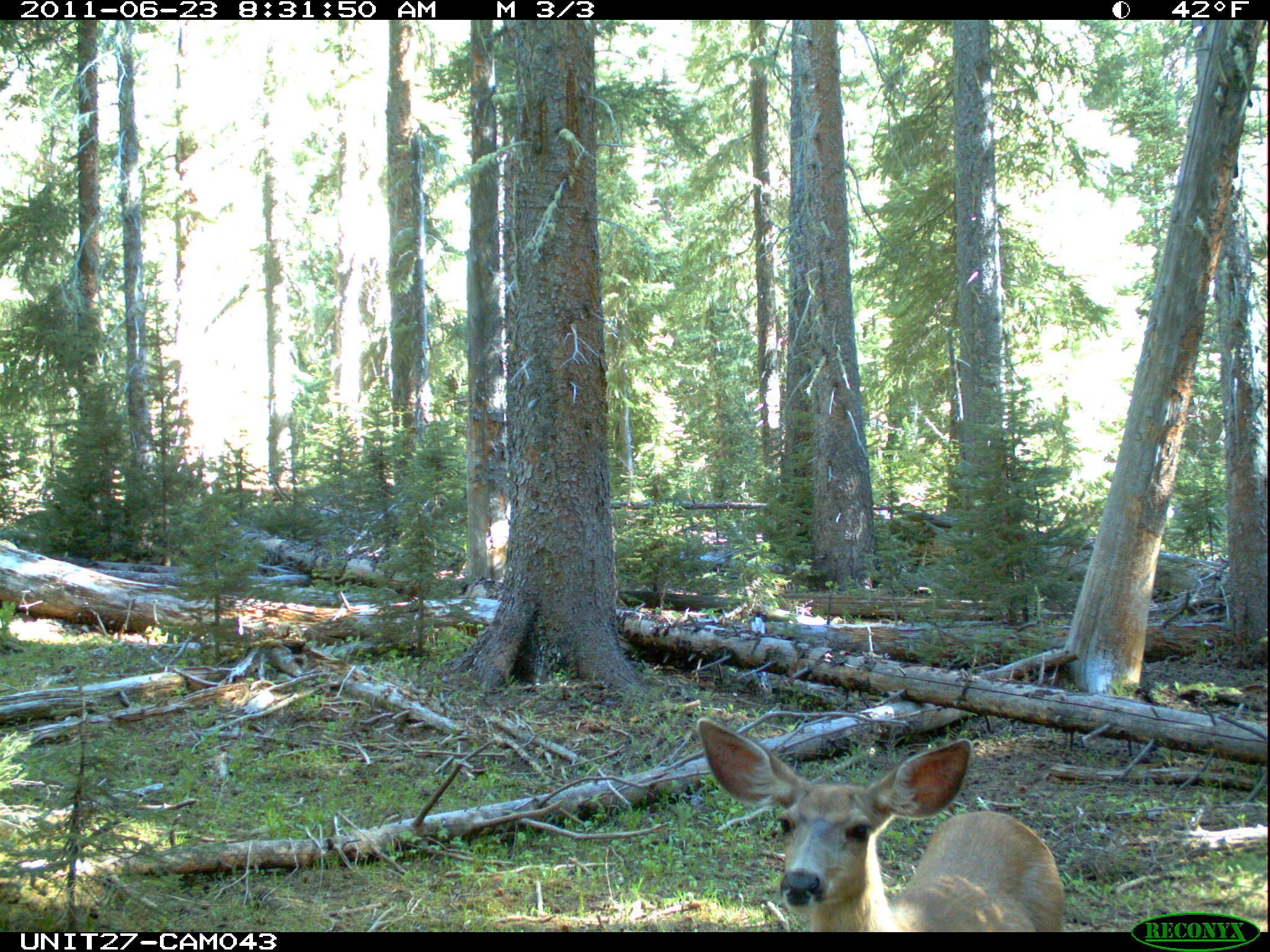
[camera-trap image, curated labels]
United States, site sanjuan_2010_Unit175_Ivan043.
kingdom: Animalia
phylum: Chordata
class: Mammalia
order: Artiodactyla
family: Cervidae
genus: Odocoileus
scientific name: Odocoileus hemionus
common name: mule deer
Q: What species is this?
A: Odocoileus hemionus (mule deer).